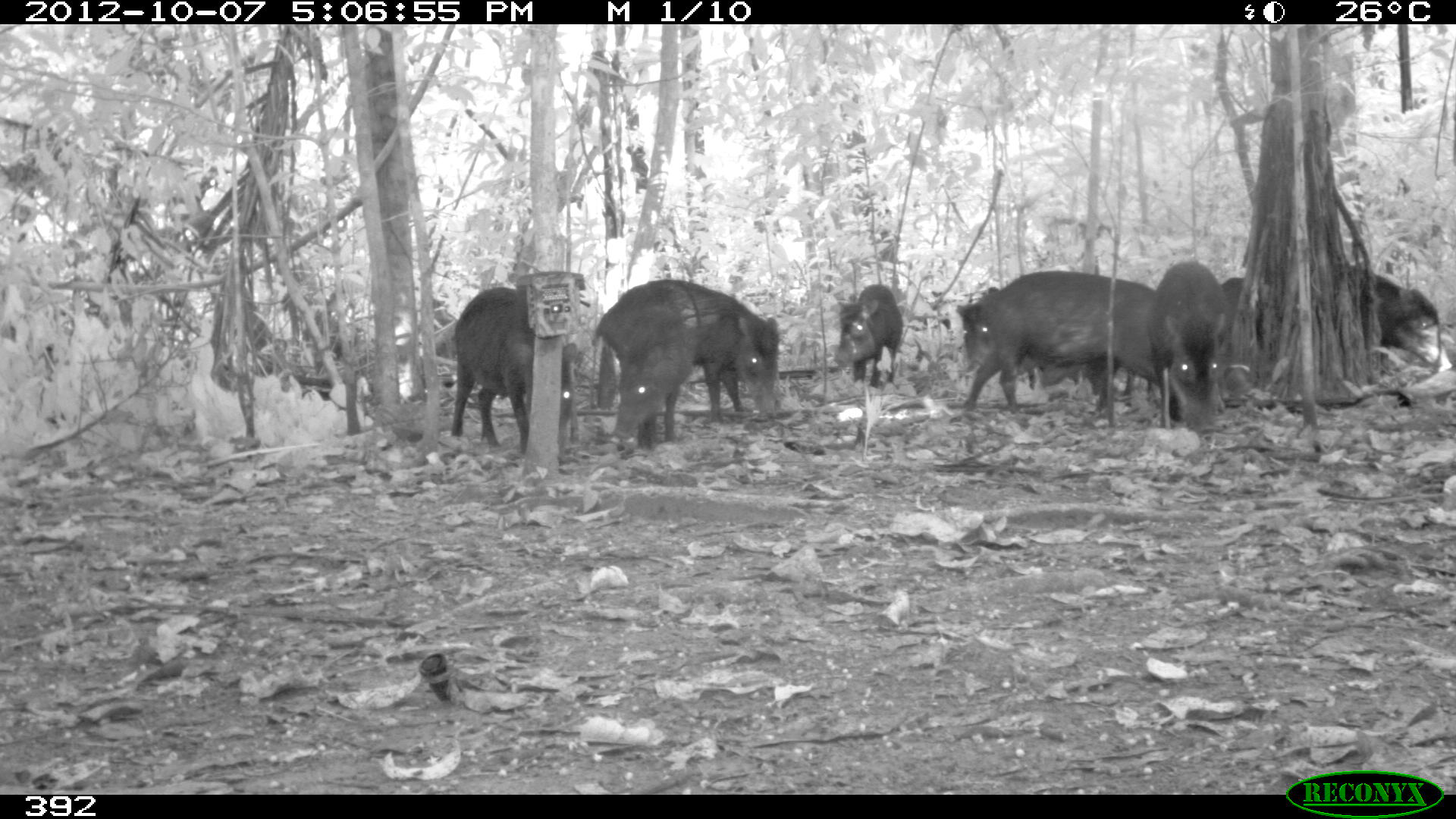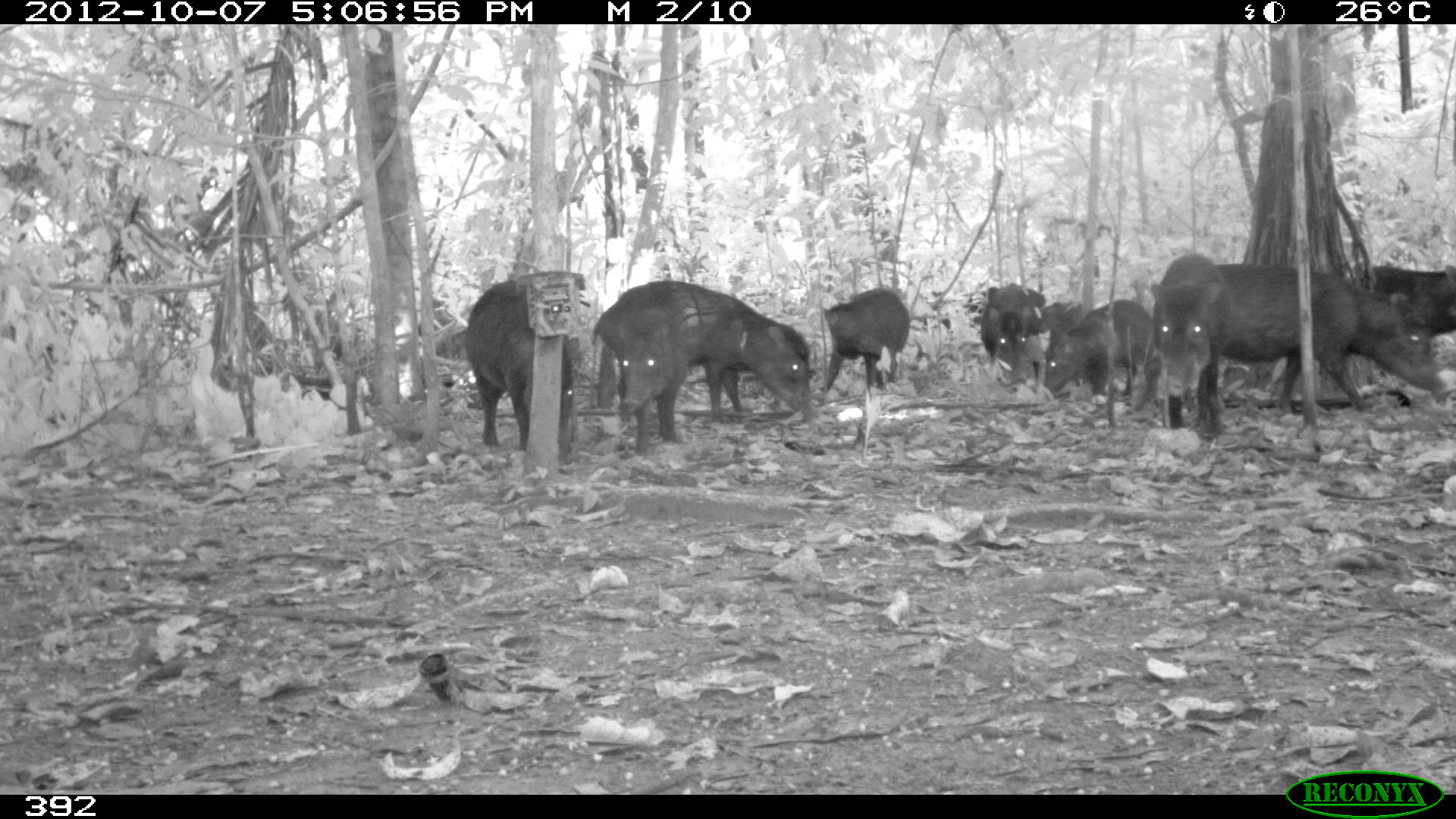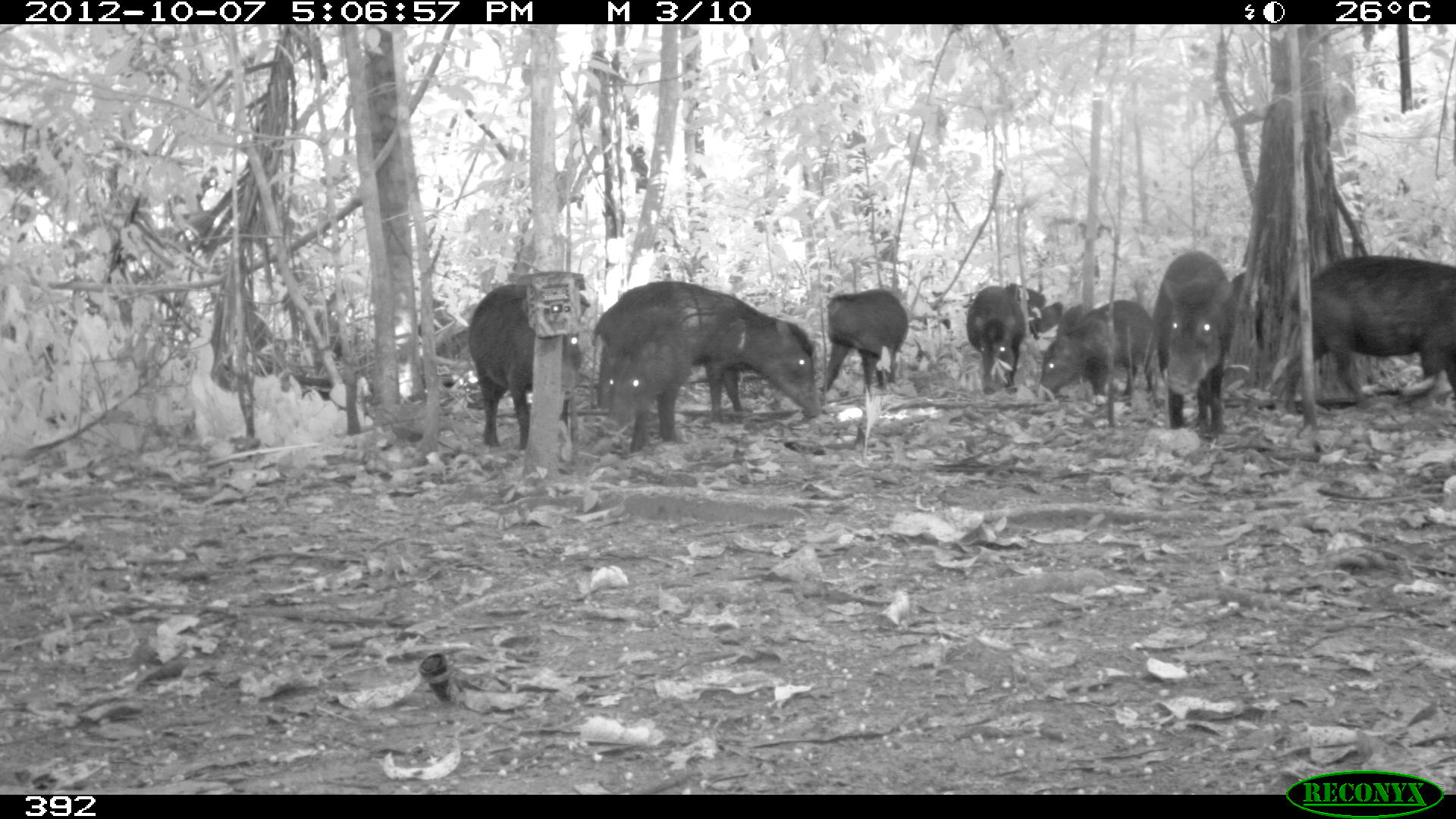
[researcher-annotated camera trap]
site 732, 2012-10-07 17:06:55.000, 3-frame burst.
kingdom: Animalia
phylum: Chordata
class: Mammalia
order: Artiodactyla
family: Tayassuidae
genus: Tayassu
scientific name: Tayassu pecari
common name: white-lipped peccary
Tayassu pecari (white-lipped peccary).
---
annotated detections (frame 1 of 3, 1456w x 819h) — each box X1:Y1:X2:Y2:
tayassu pecari: 949:266:1191:422; 590:279:779:422; 1212:273:1456:366; 450:286:577:452; 601:279:699:446; 1149:261:1231:436; 951:283:1040:395; 833:283:905:386; 1055:344:1159:404